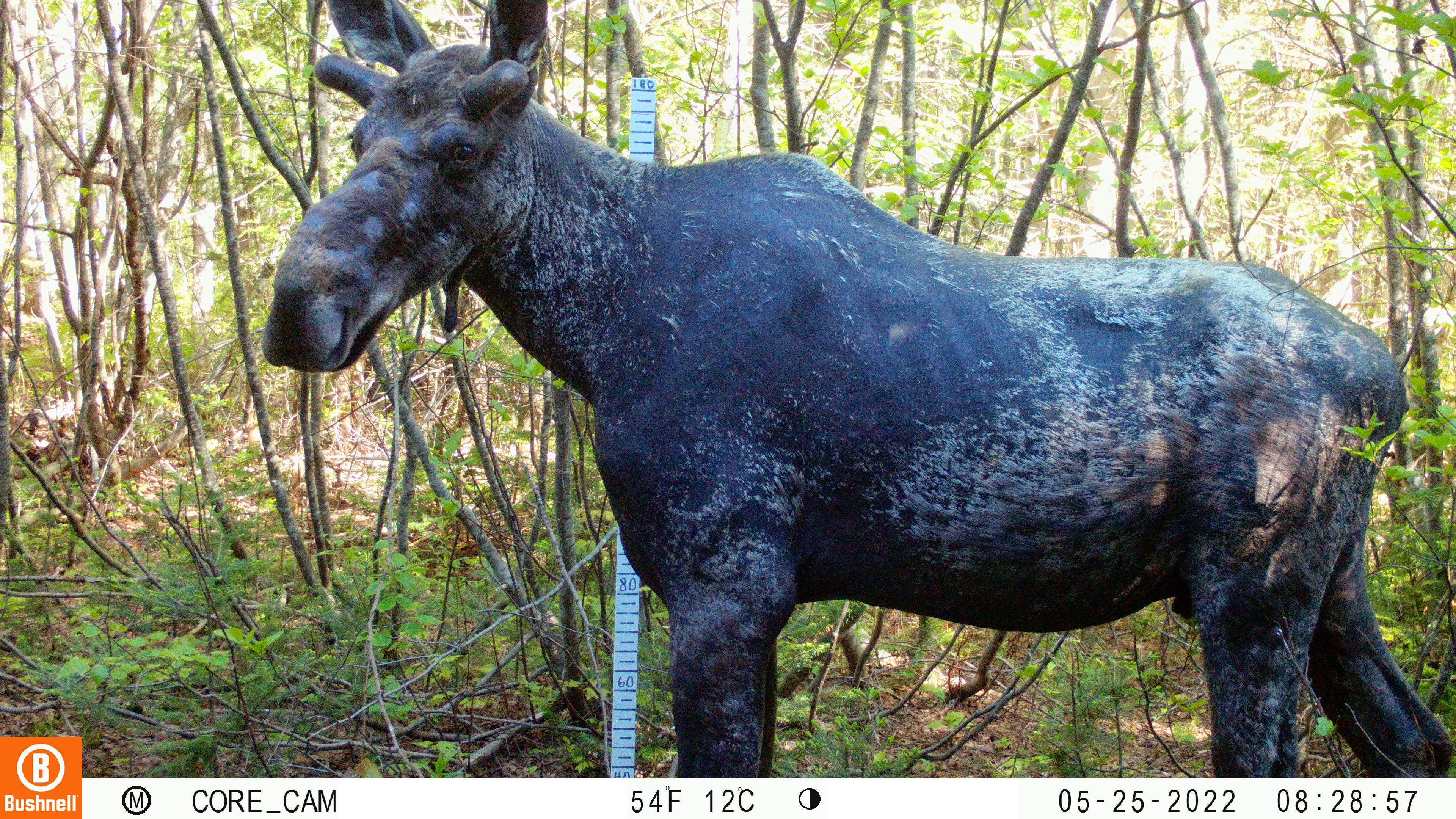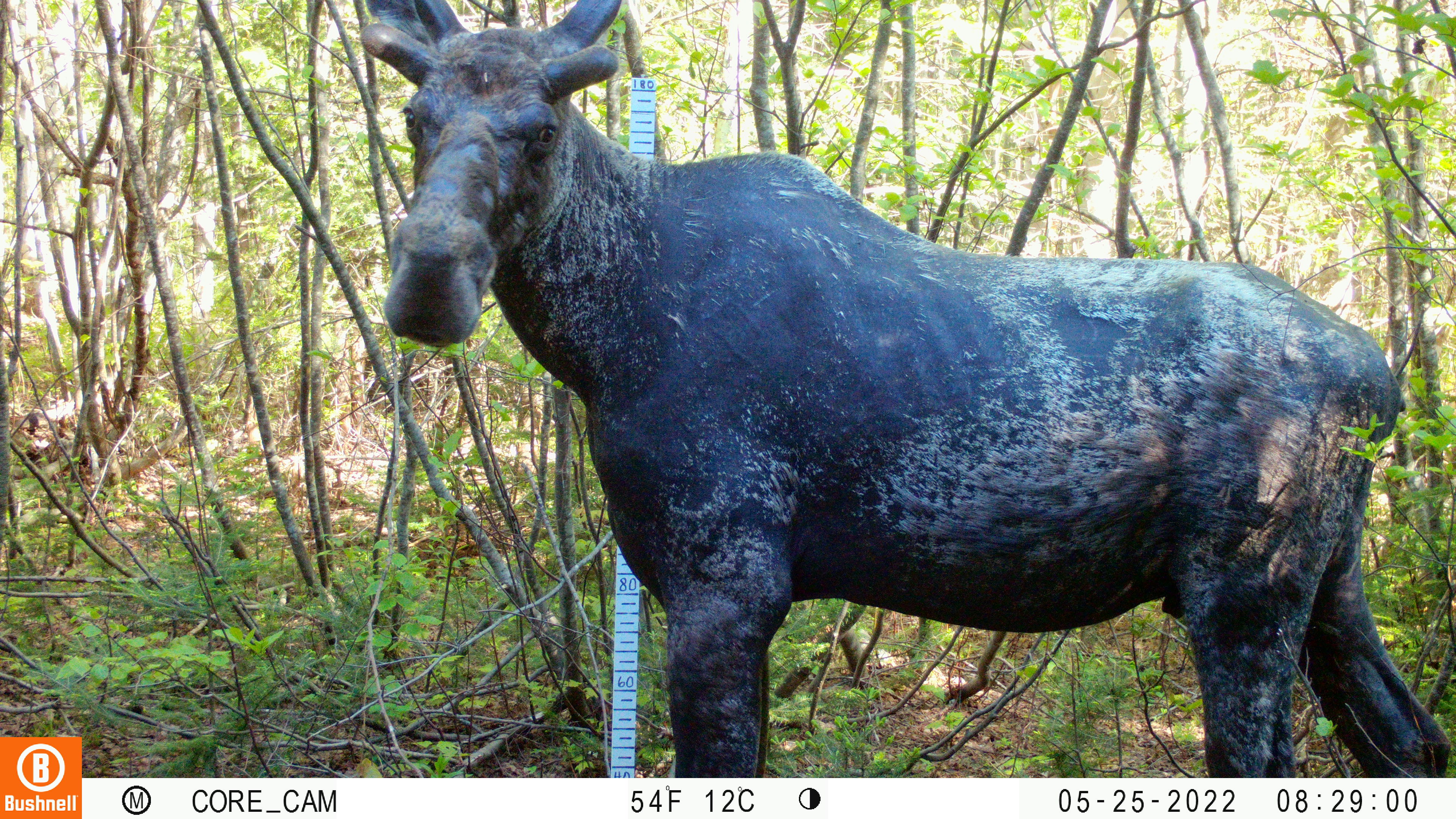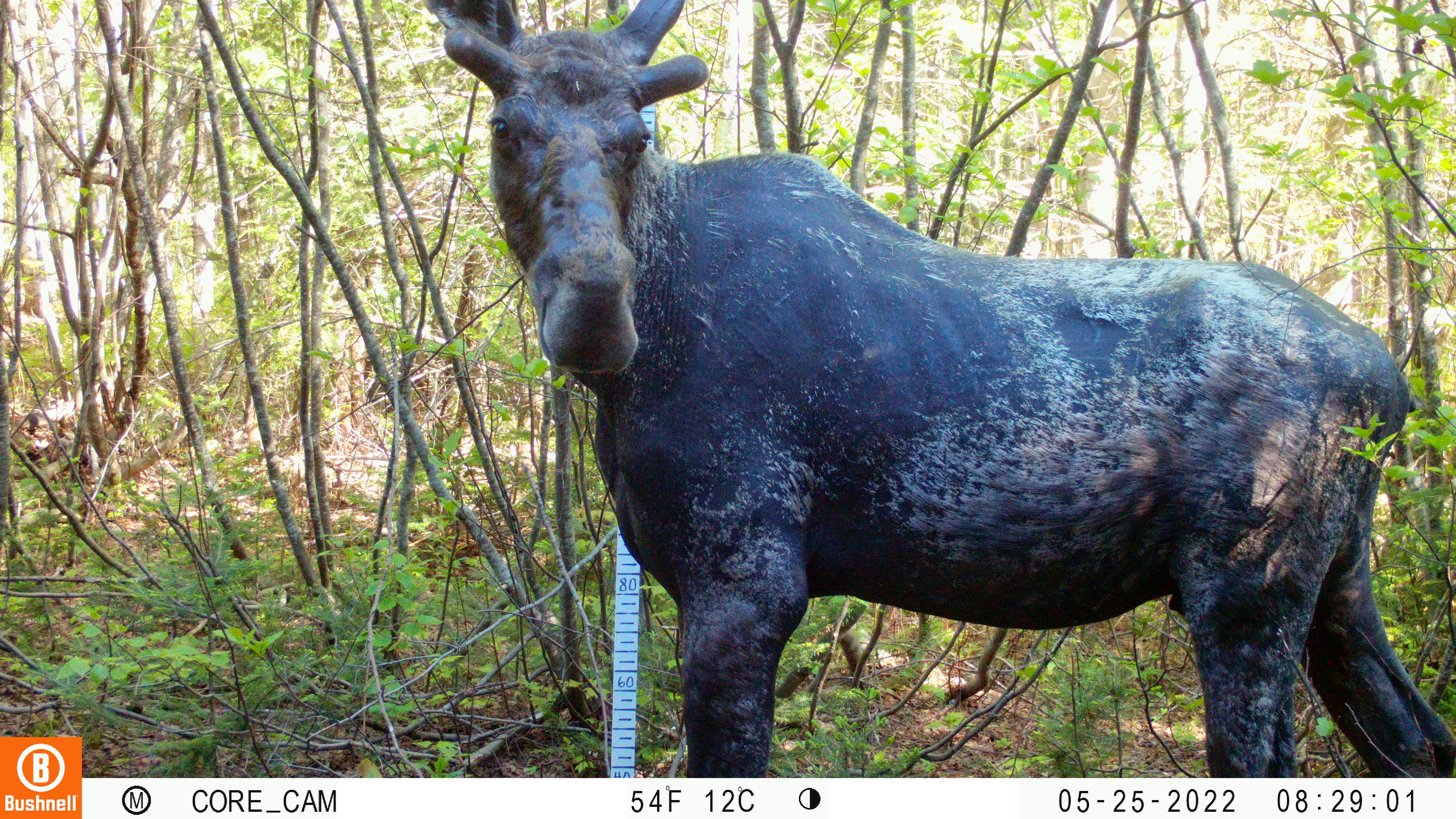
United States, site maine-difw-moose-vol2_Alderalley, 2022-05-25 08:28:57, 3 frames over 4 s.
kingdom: Animalia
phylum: Chordata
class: Mammalia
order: Artiodactyla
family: Cervidae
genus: Alces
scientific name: Alces alces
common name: moose